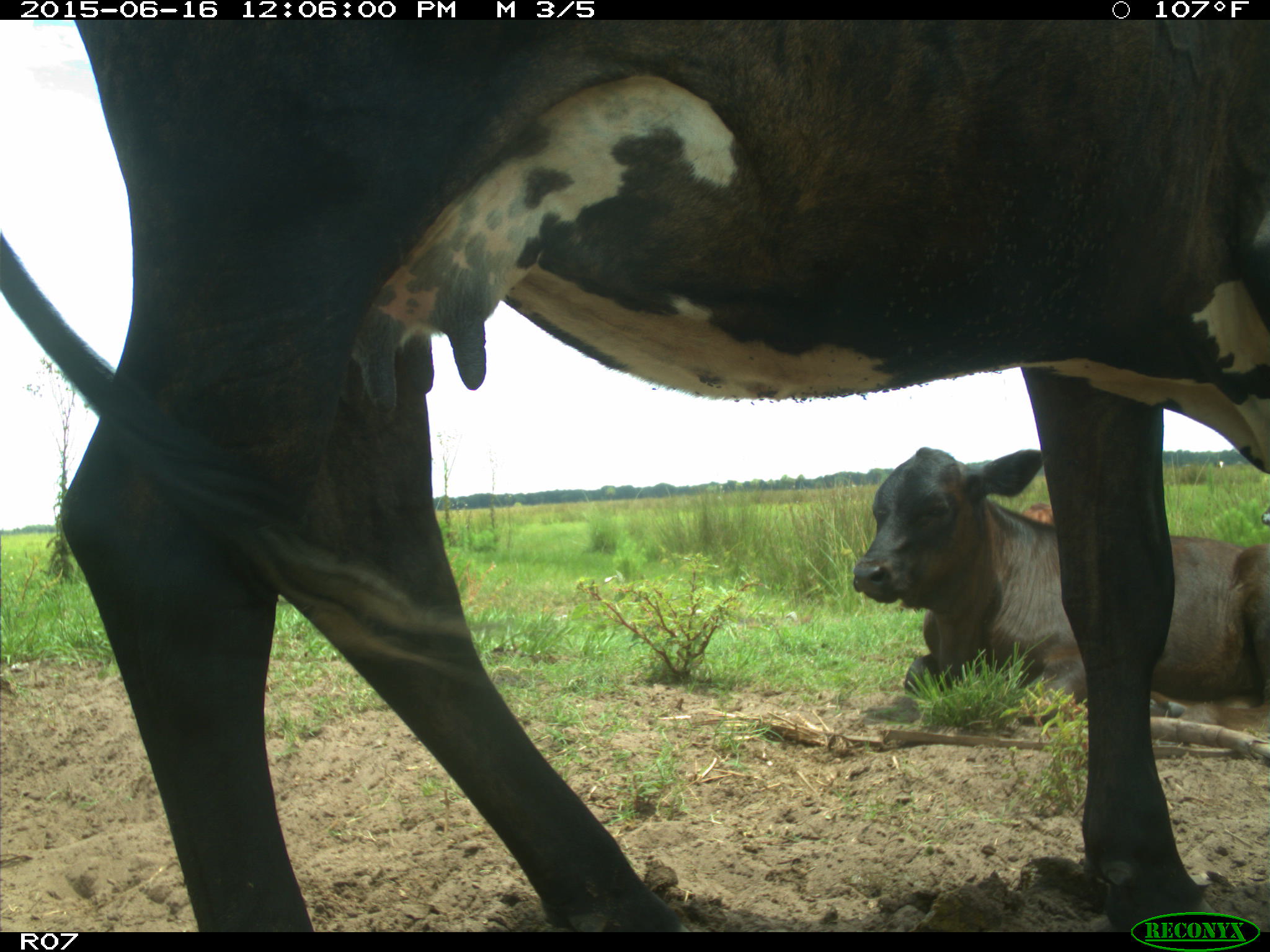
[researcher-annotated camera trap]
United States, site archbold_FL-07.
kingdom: Animalia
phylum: Chordata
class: Mammalia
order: Artiodactyla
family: Bovidae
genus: Bos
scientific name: Bos taurus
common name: domestic cow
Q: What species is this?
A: Bos taurus (domestic cow).